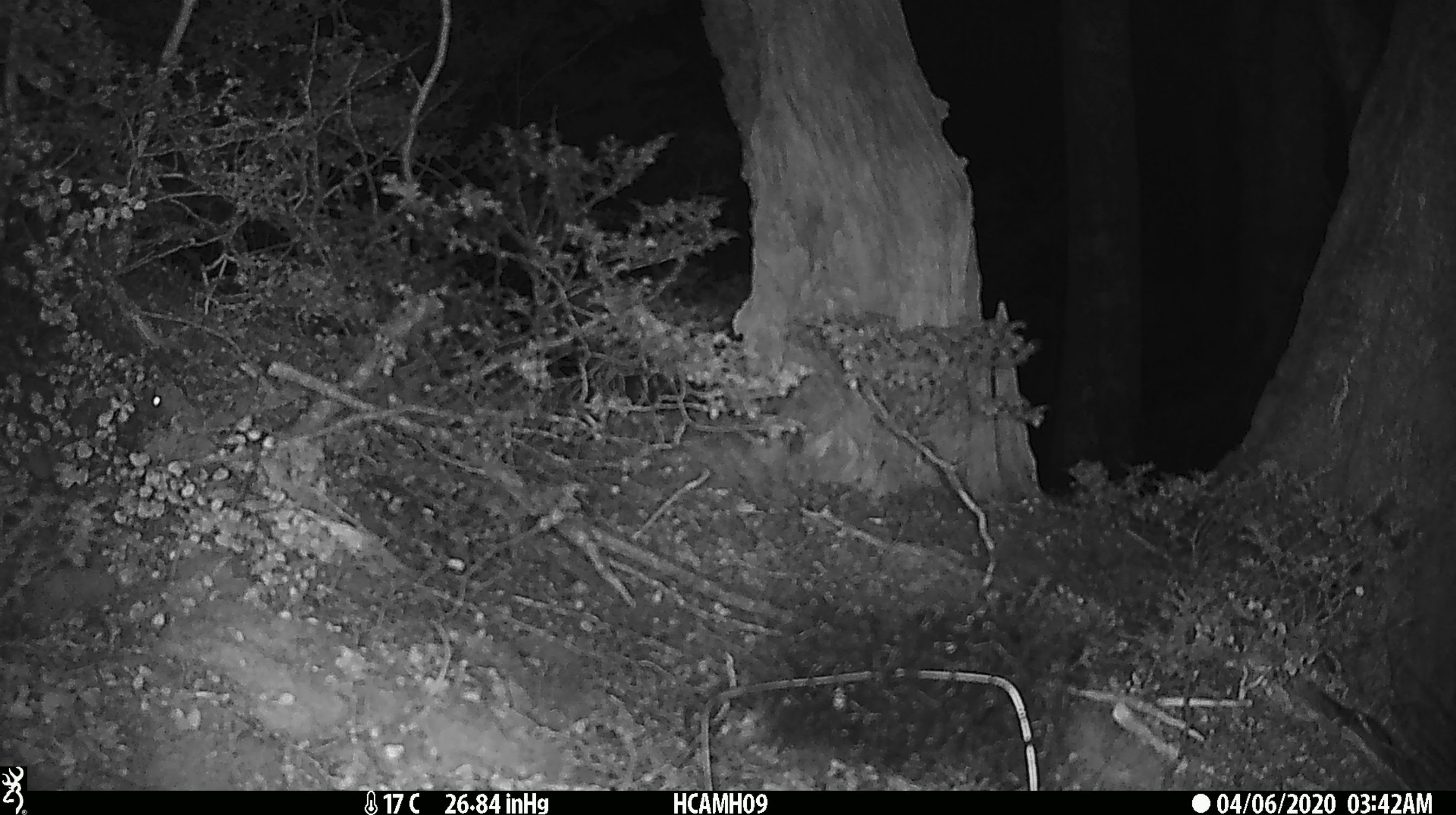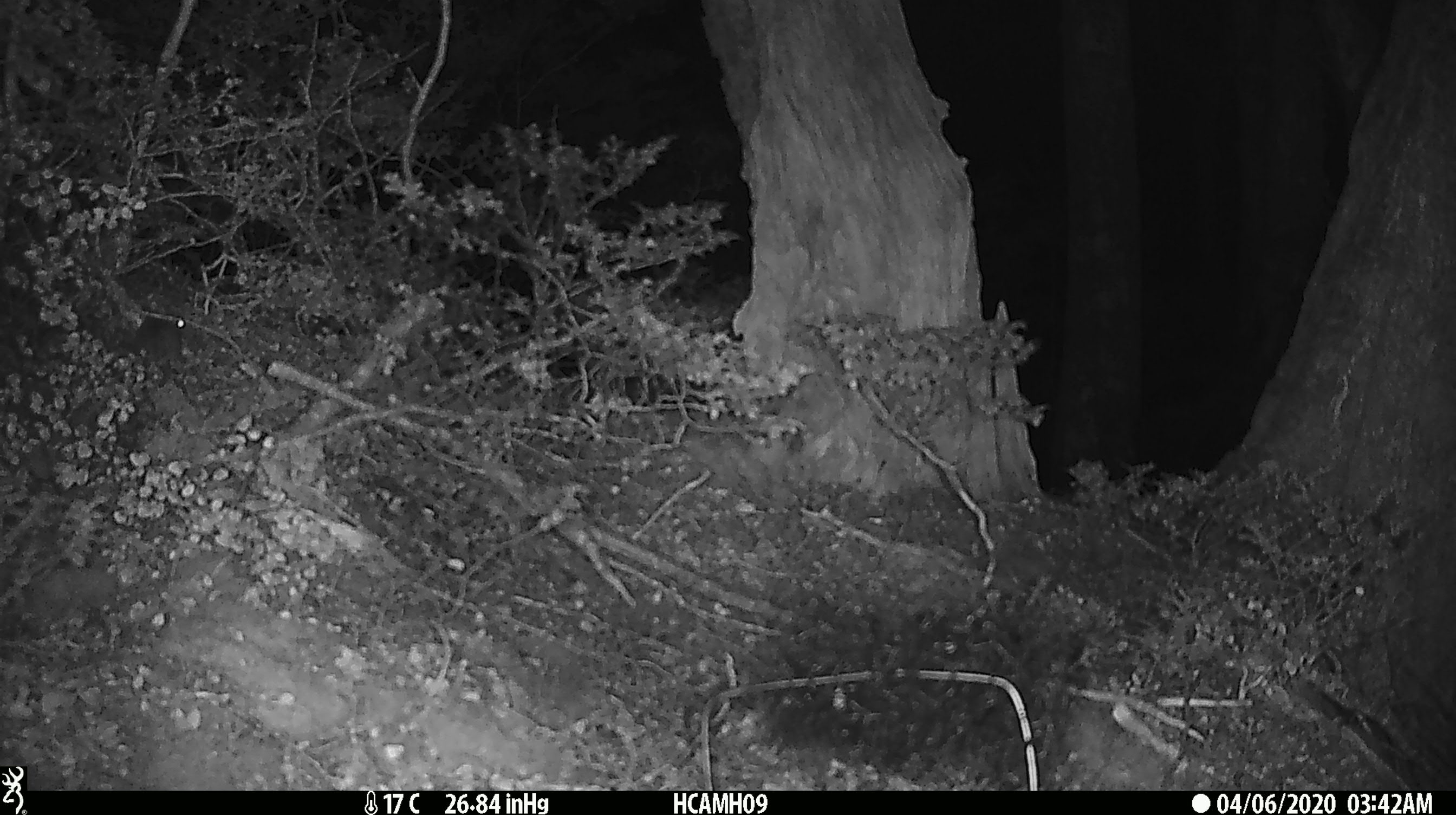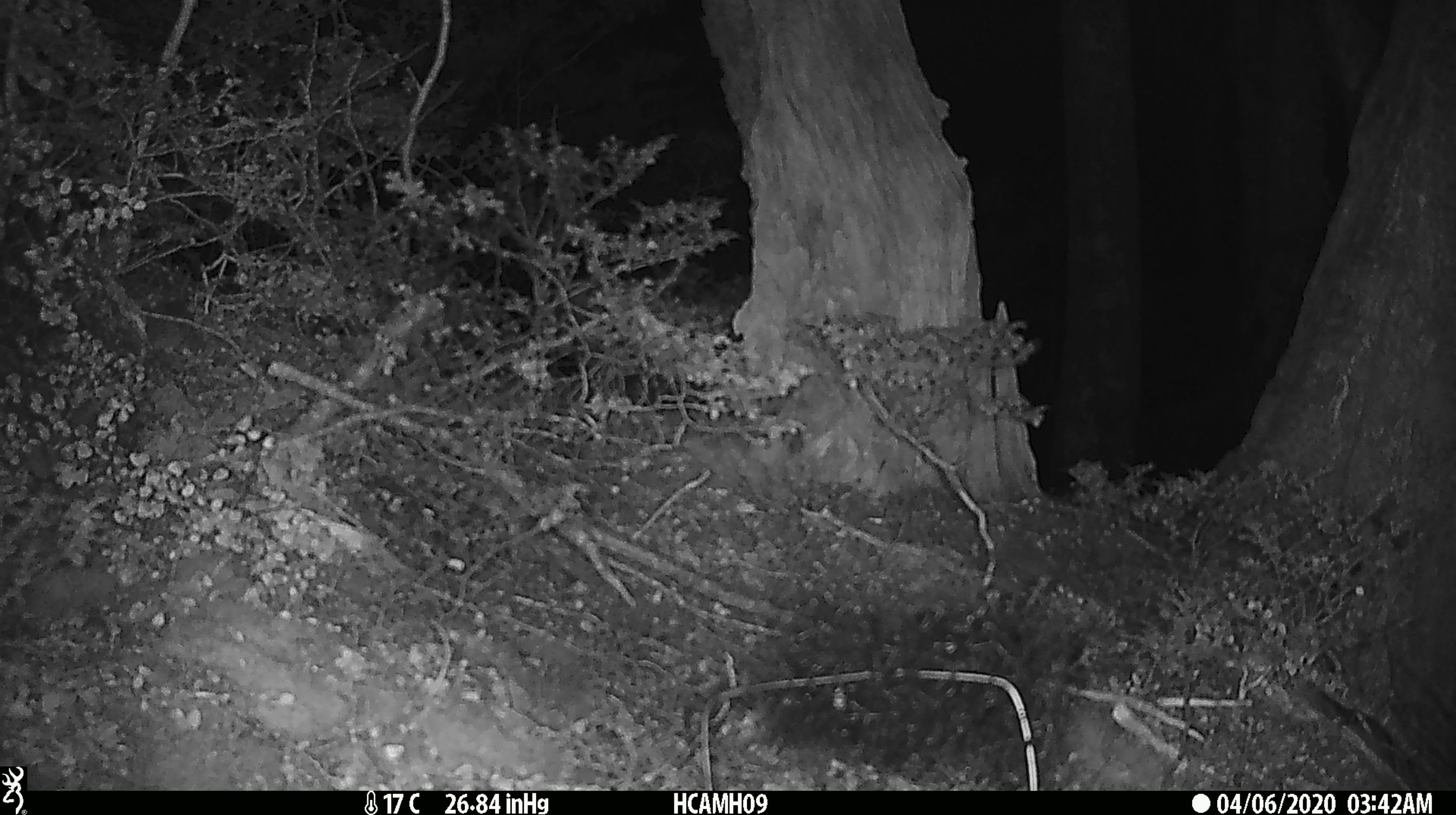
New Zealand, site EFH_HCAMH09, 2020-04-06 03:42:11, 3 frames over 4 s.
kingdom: Animalia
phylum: Chordata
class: Mammalia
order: Rodentia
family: Muridae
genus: Mus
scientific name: Mus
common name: mouse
Mouse (Mus).